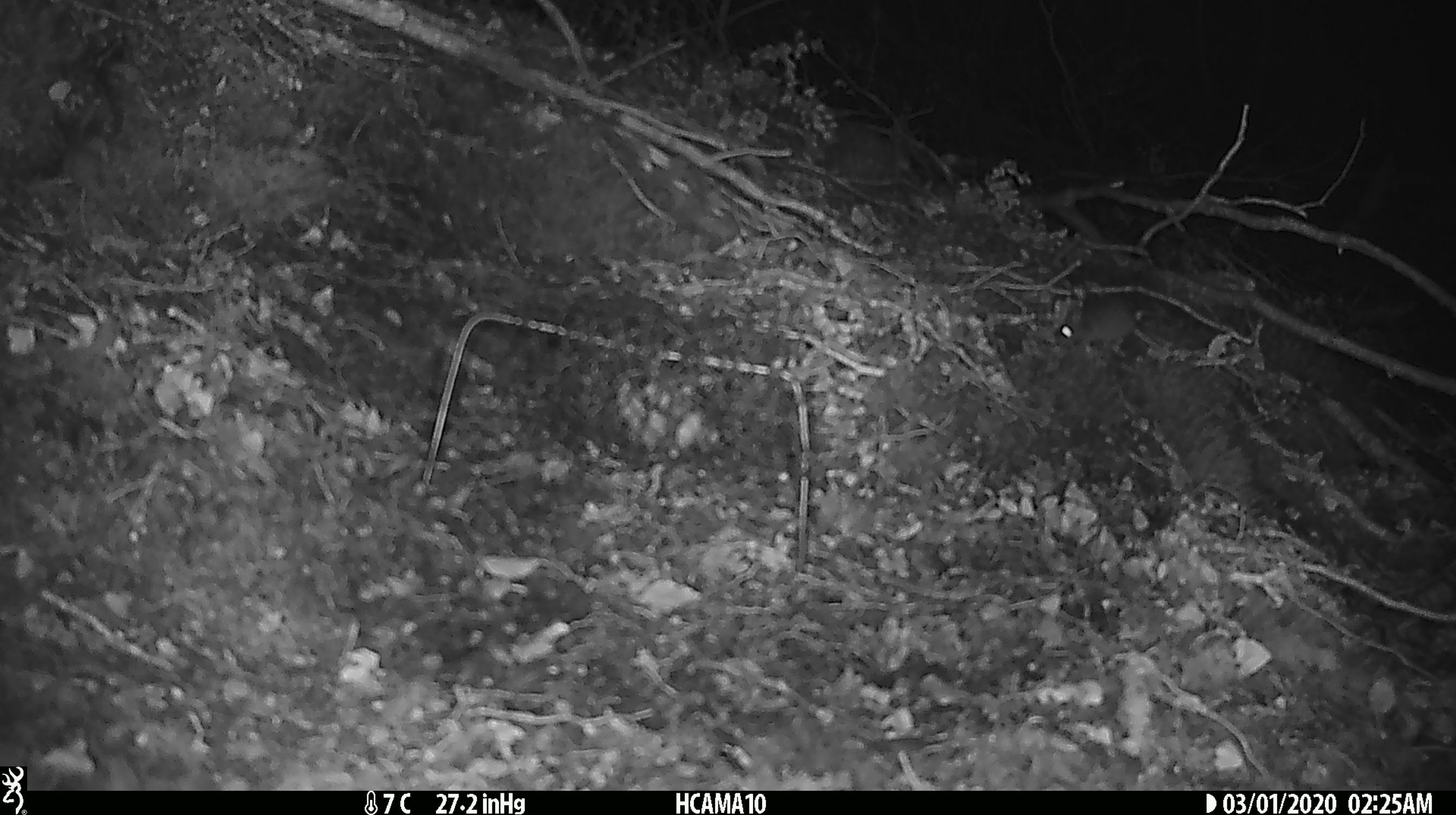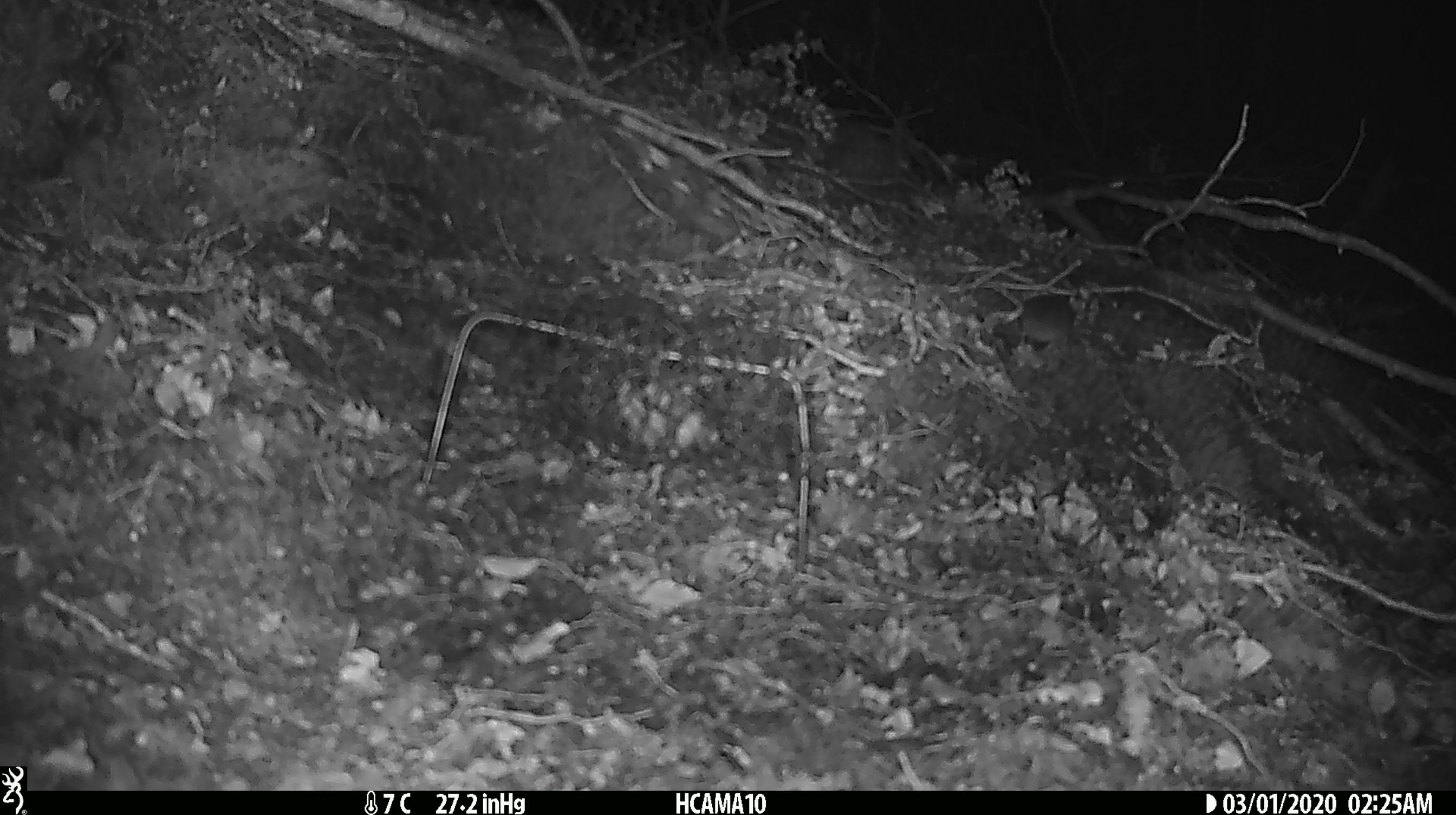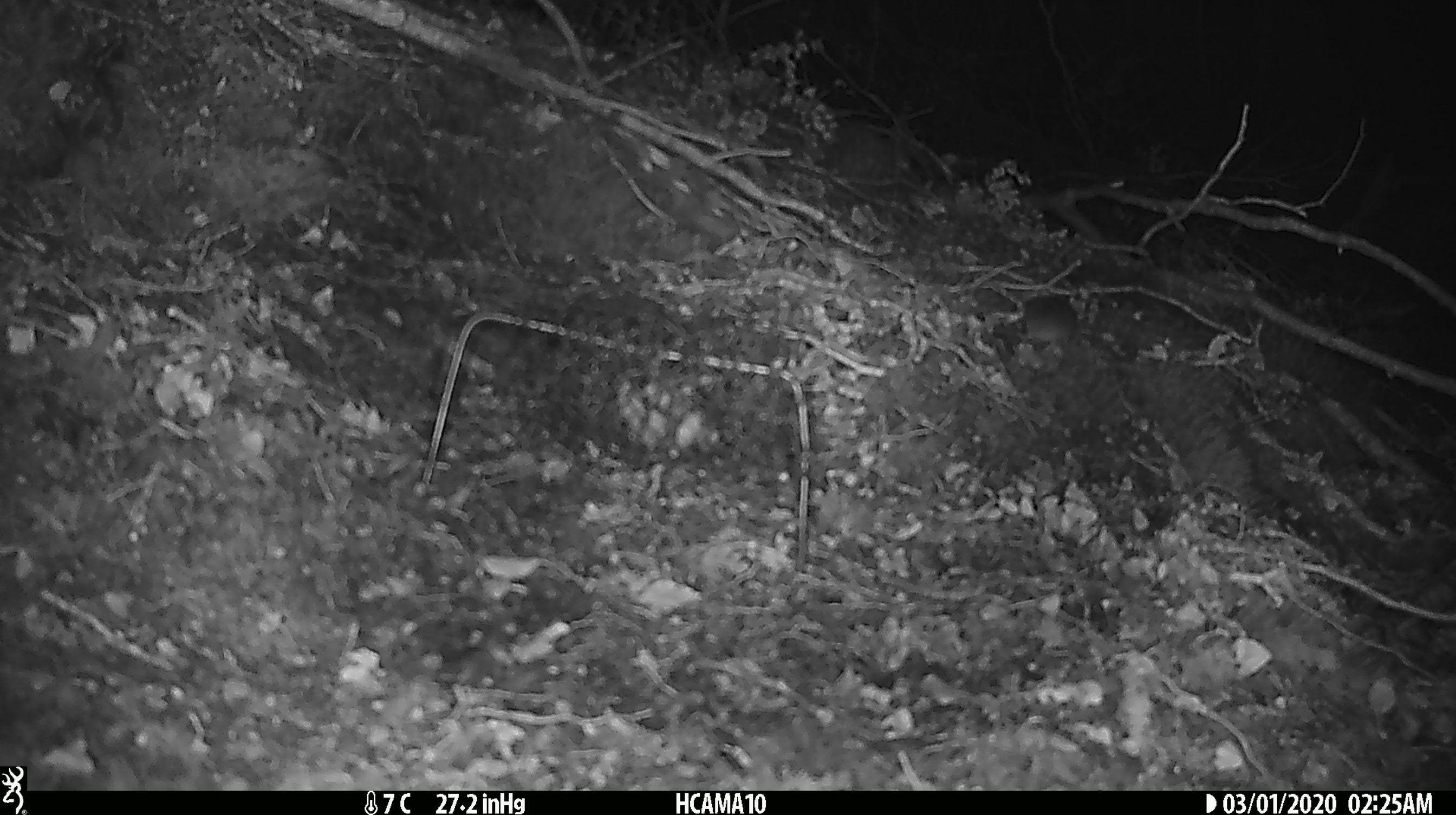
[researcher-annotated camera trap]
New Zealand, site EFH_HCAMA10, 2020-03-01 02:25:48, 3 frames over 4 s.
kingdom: Animalia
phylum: Chordata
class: Mammalia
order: Rodentia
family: Muridae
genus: Mus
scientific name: Mus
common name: mouse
Mouse (Mus).